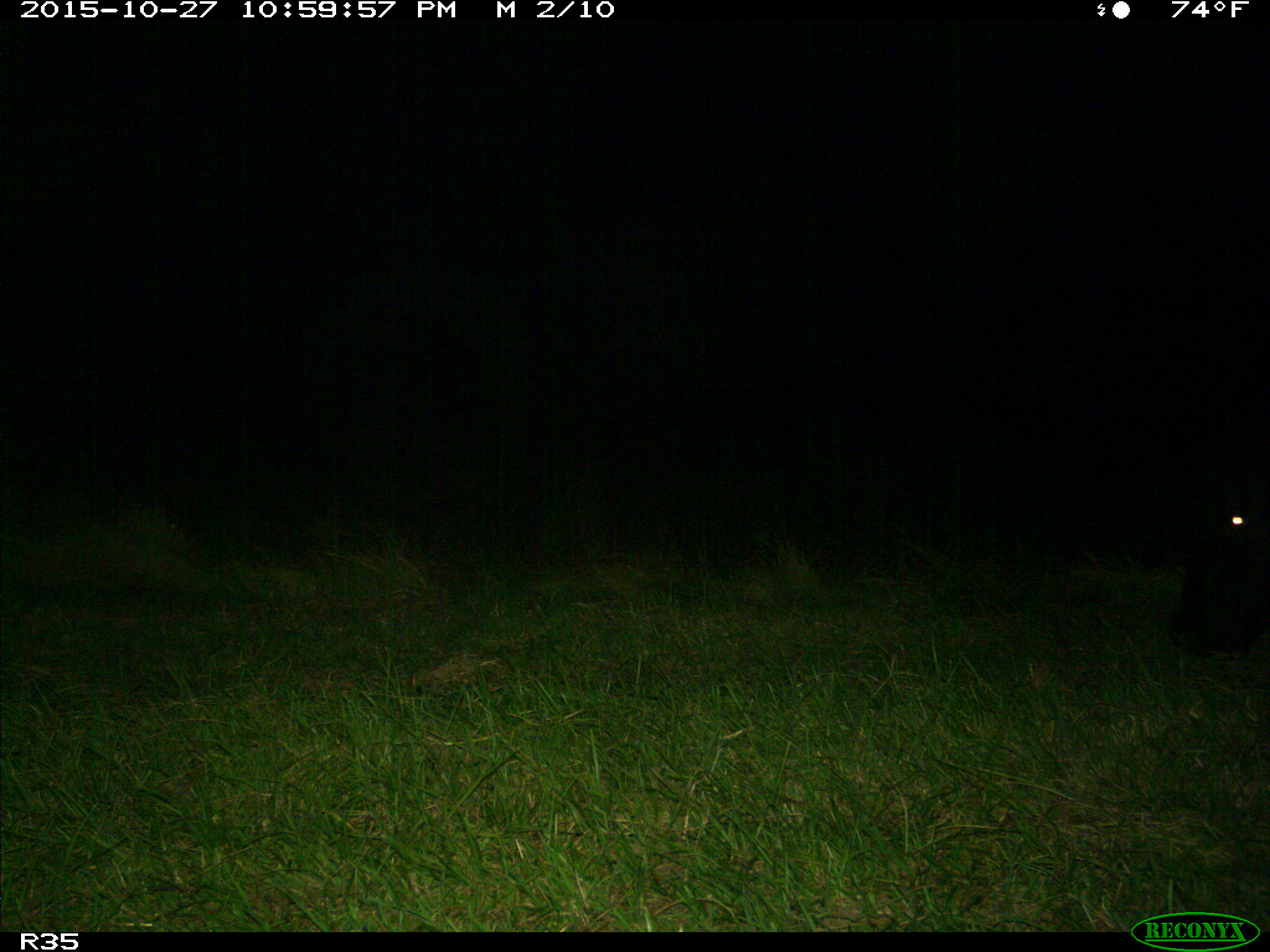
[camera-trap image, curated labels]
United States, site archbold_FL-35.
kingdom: Animalia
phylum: Chordata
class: Mammalia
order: Artiodactyla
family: Bovidae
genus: Bos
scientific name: Bos taurus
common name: domestic cow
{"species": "Bos taurus (domestic cow)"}